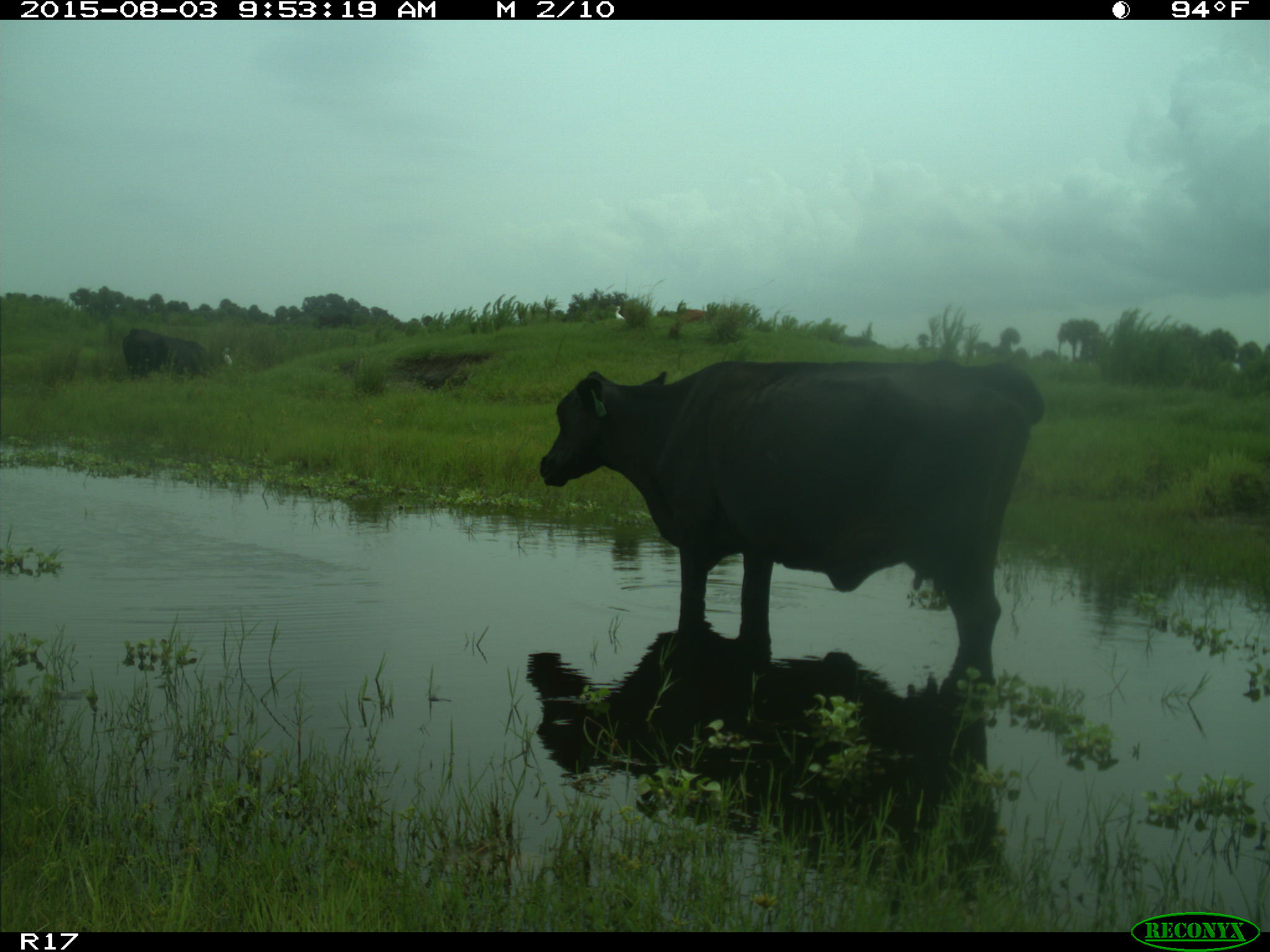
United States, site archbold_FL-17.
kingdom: Animalia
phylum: Chordata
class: Mammalia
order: Artiodactyla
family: Bovidae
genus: Bos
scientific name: Bos taurus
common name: domestic cow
Bos taurus (domestic cow).